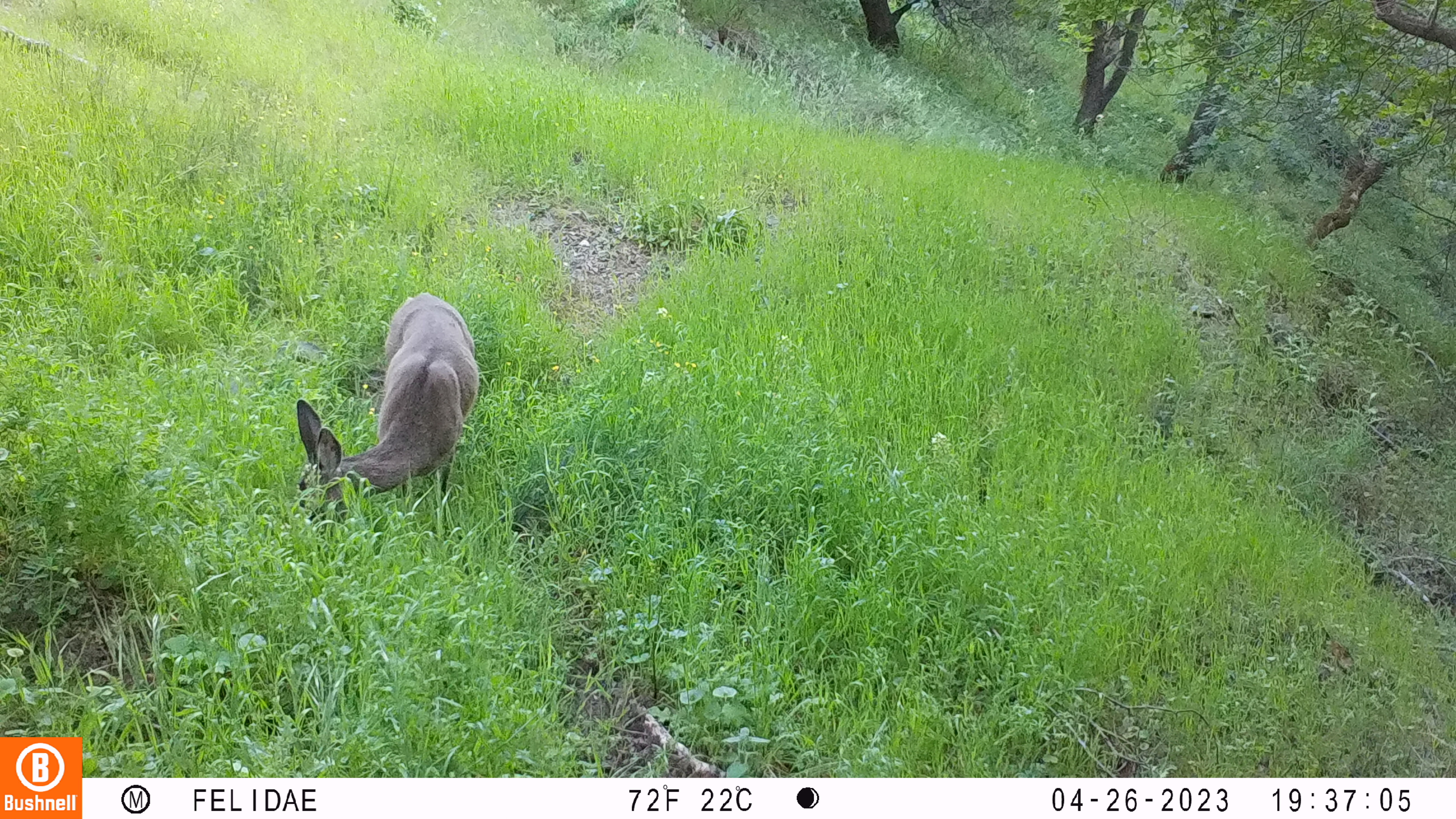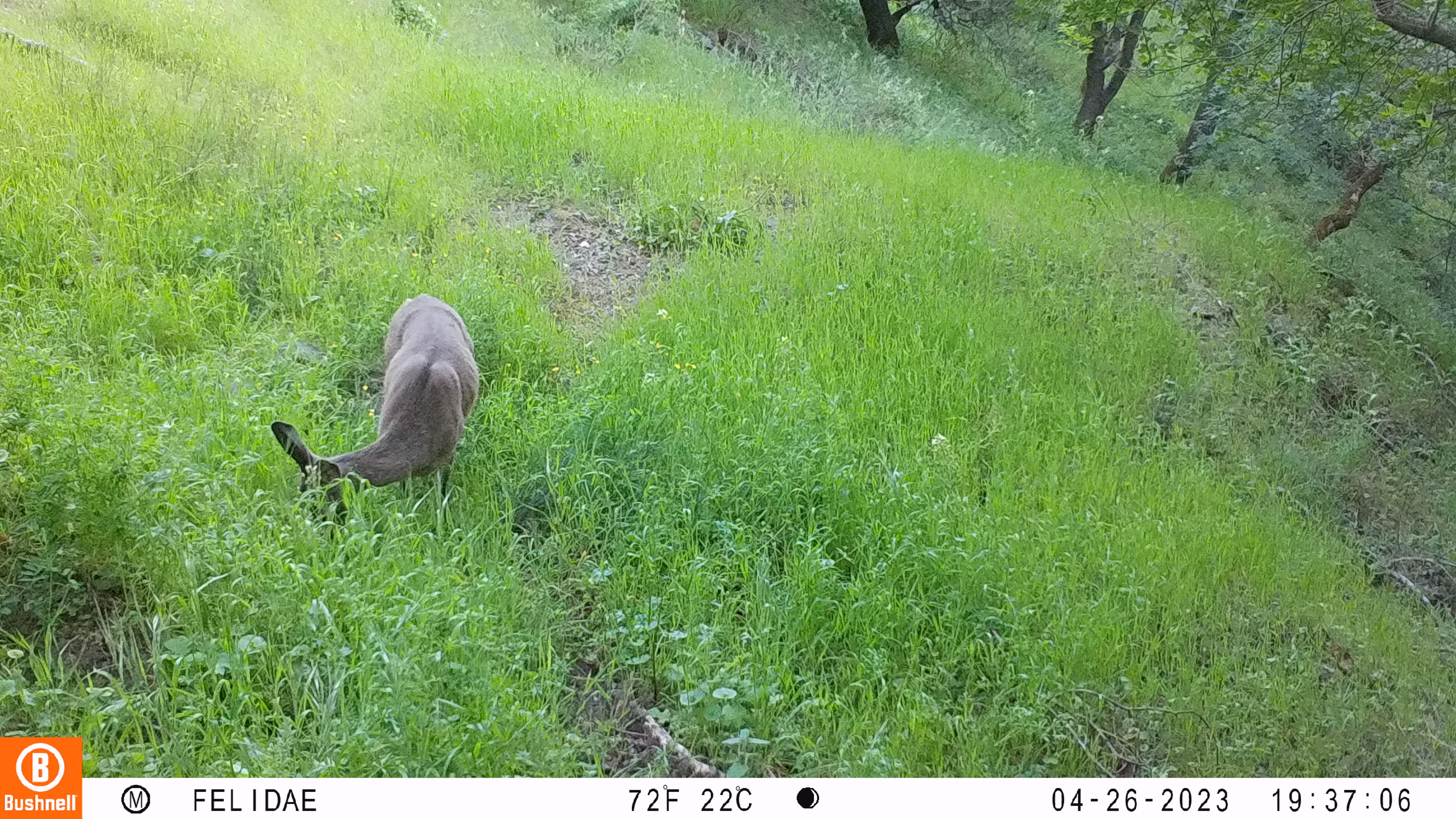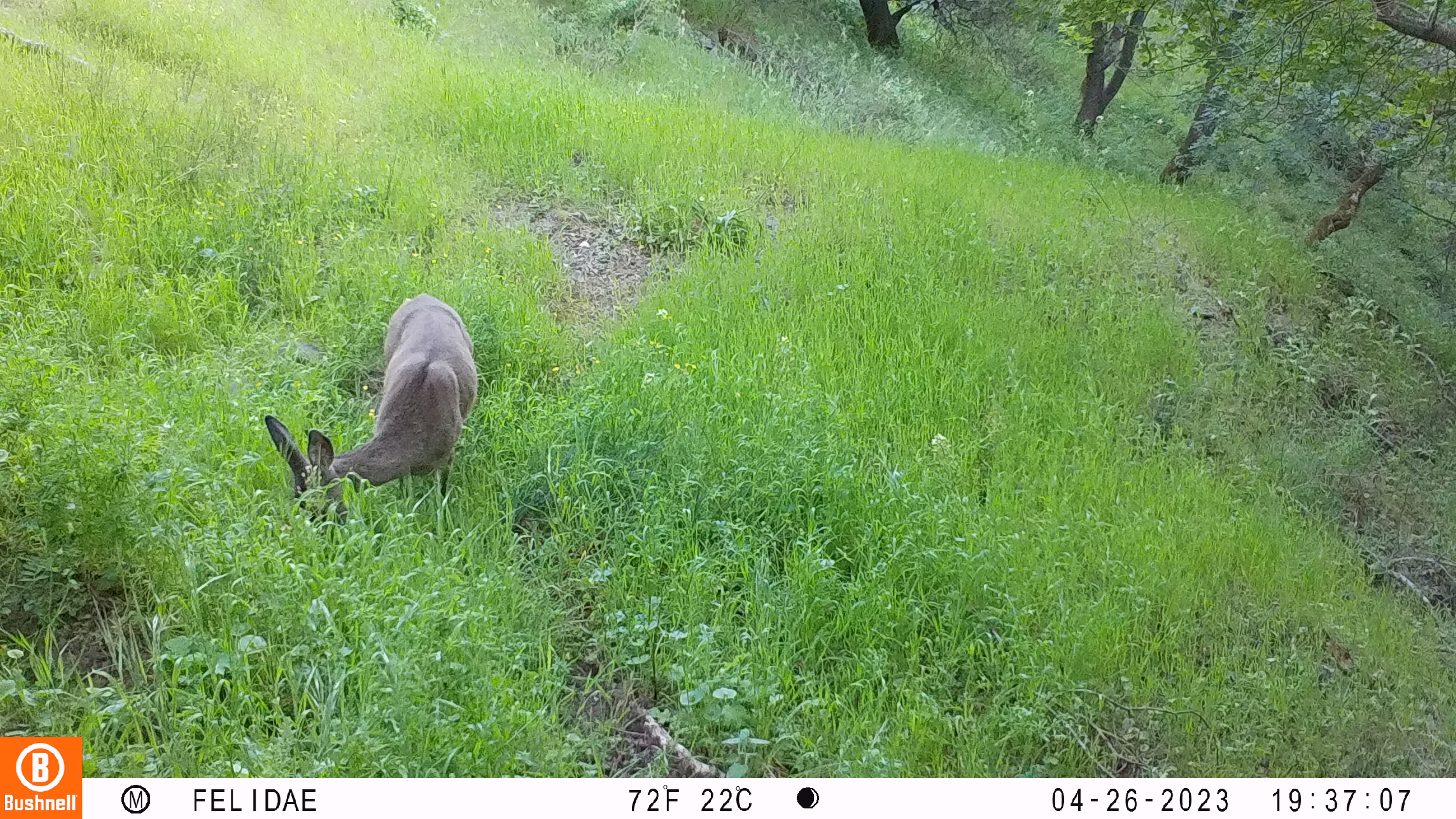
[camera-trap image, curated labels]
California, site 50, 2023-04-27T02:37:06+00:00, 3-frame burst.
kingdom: Animalia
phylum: Chordata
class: Mammalia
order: Artiodactyla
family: Cervidae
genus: Odocoileus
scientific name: Odocoileus hemionus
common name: mule deer